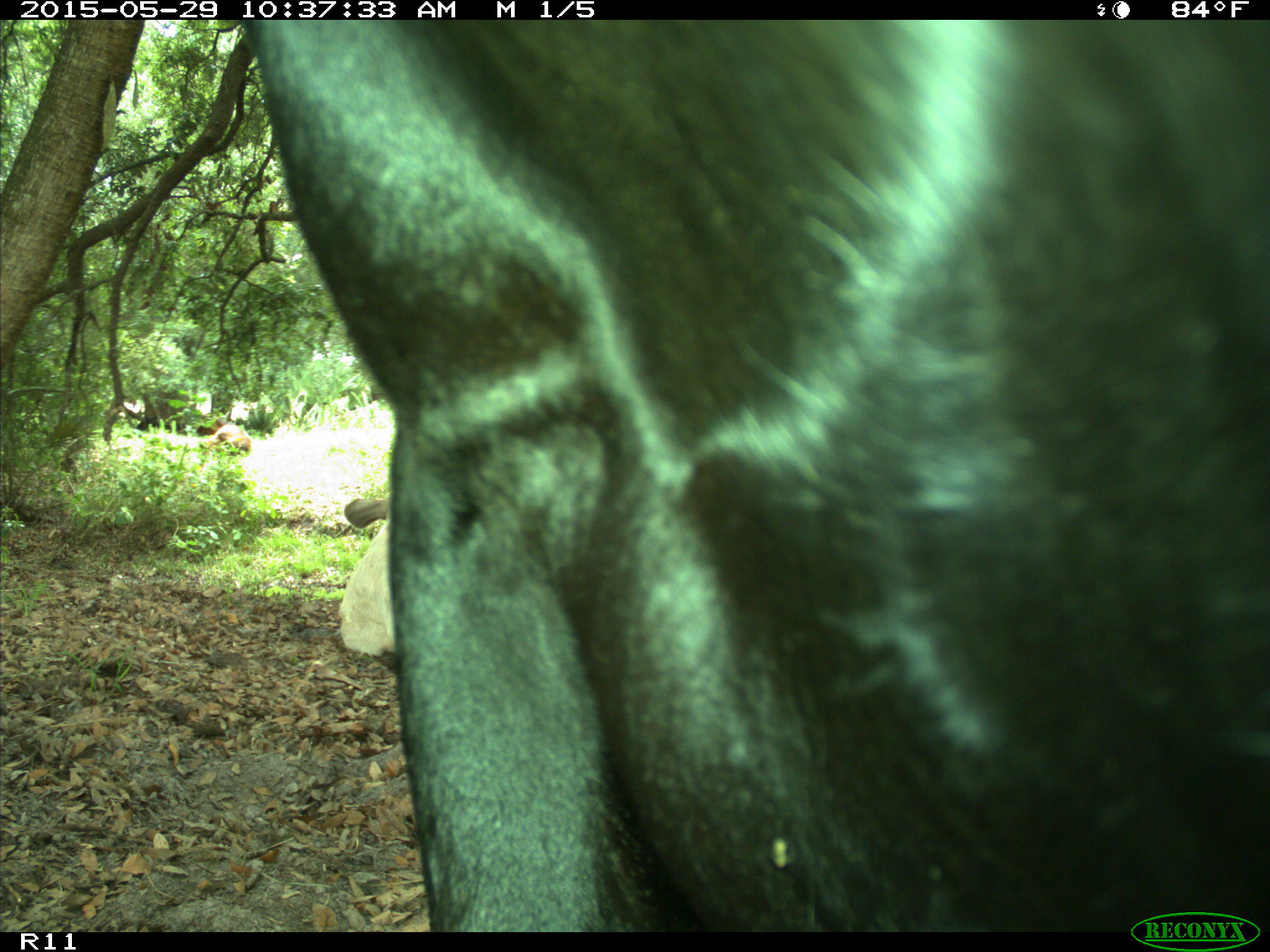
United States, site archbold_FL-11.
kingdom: Animalia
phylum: Chordata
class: Mammalia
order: Artiodactyla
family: Bovidae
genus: Bos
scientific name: Bos taurus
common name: domestic cow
Bos taurus (domestic cow).